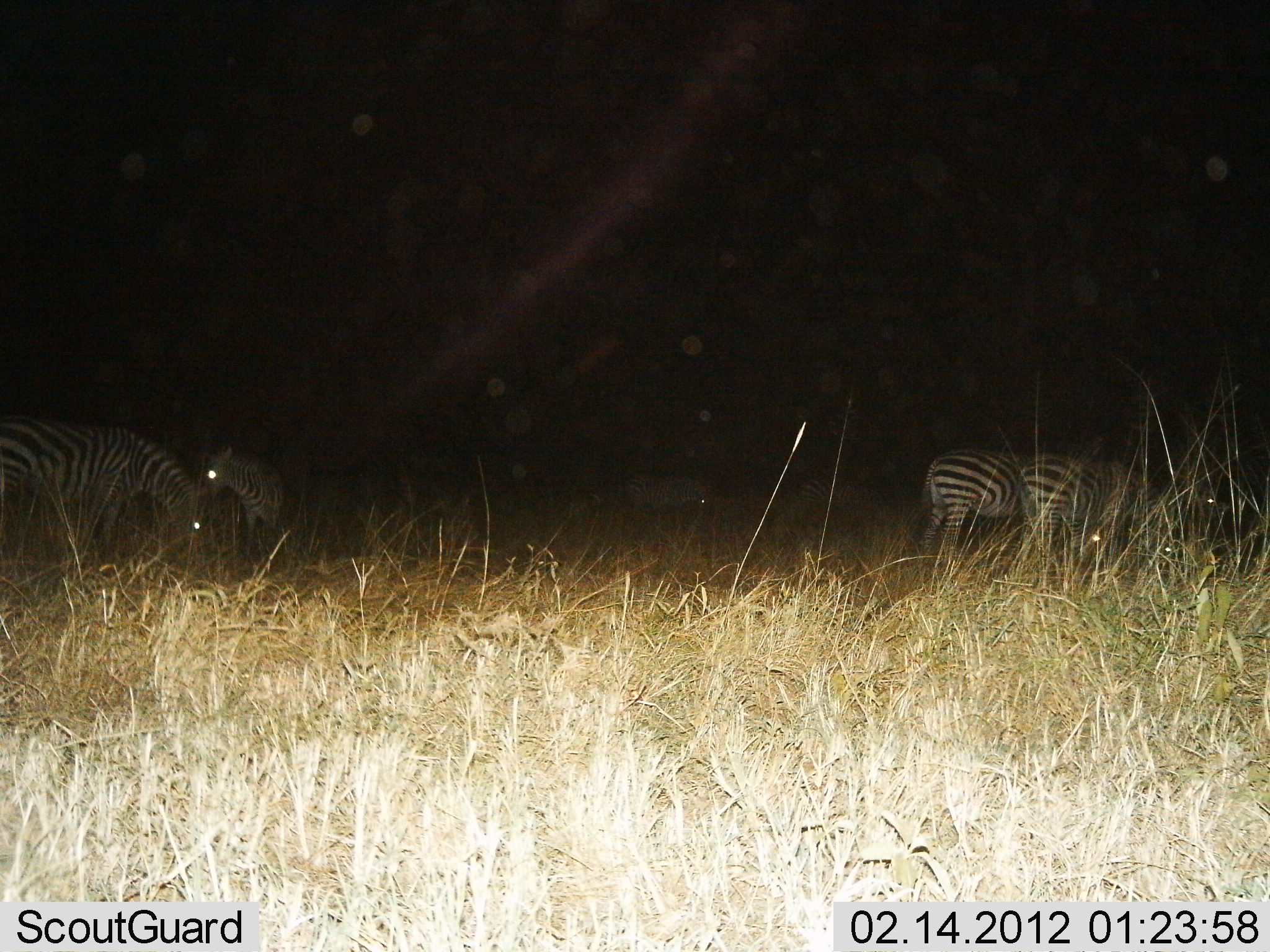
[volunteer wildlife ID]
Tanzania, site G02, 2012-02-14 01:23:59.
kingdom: Animalia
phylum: Chordata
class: Mammalia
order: Perissodactyla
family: Equidae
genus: Equus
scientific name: Equus quagga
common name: plains zebra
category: zebra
Zebra (plains zebra) (Equus quagga), count 5. Behavior (volunteer vote fractions): standing 64%, resting 0%, moving 7%, interacting 0%. Young present (vote fraction): 14%. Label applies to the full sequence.